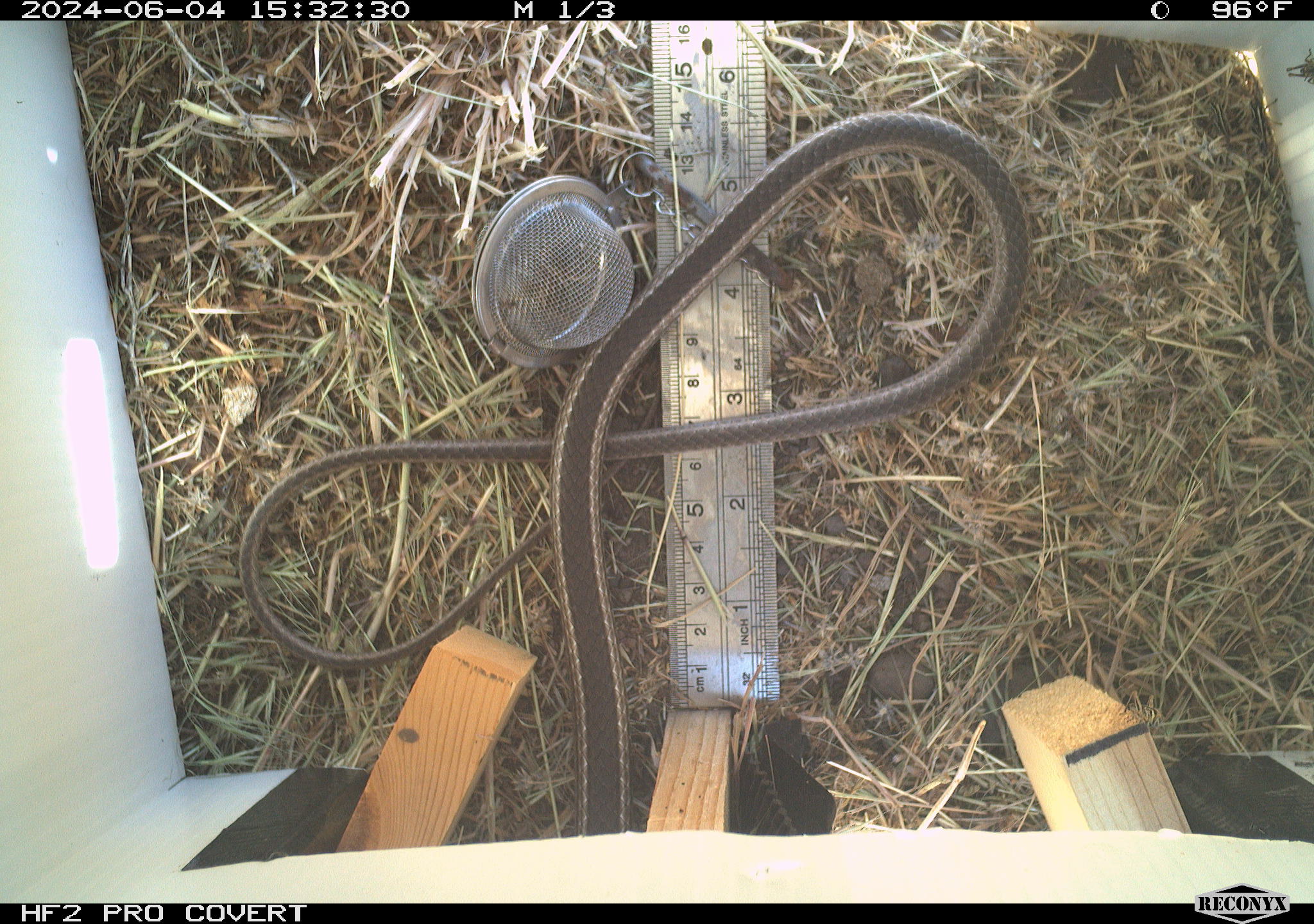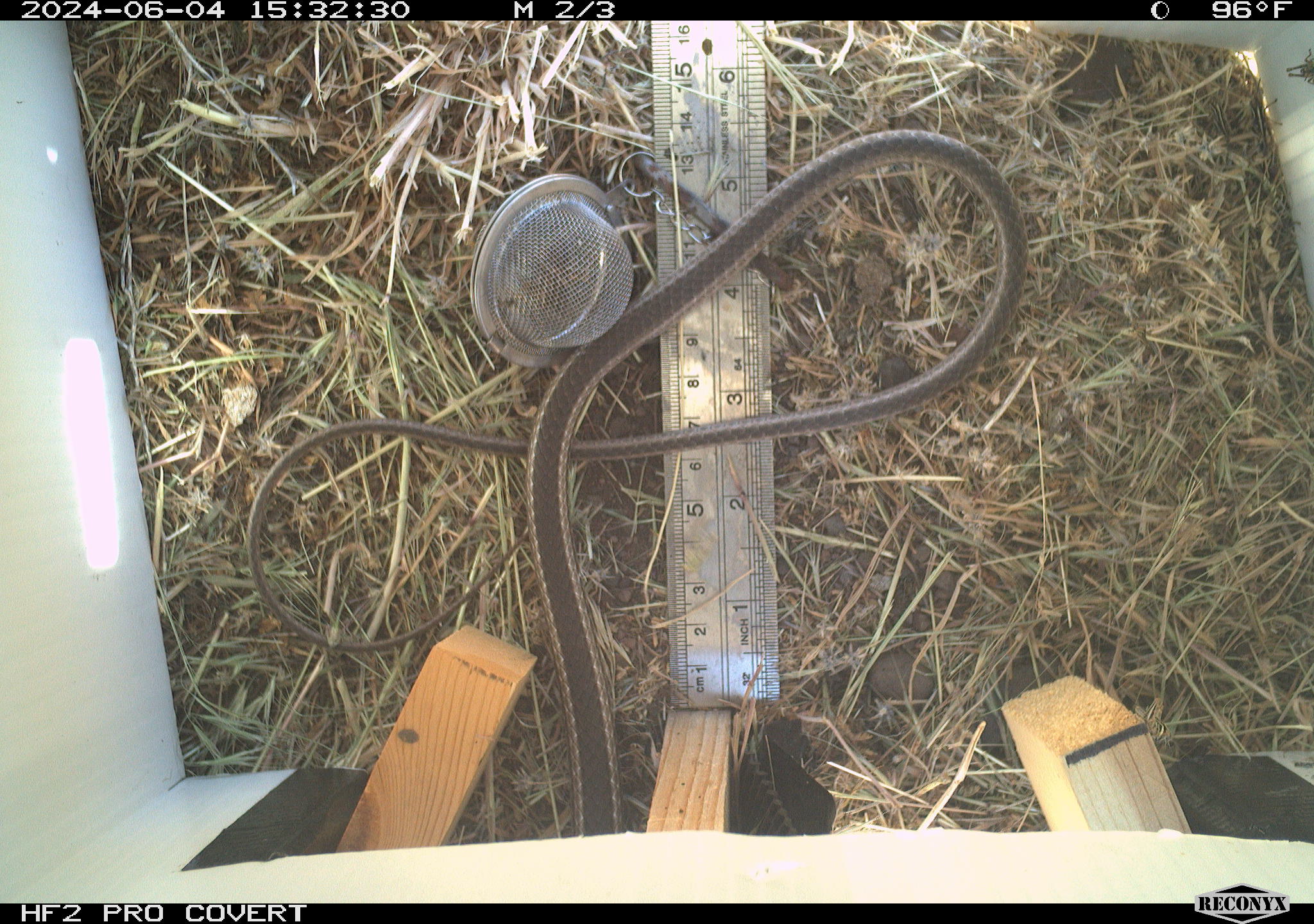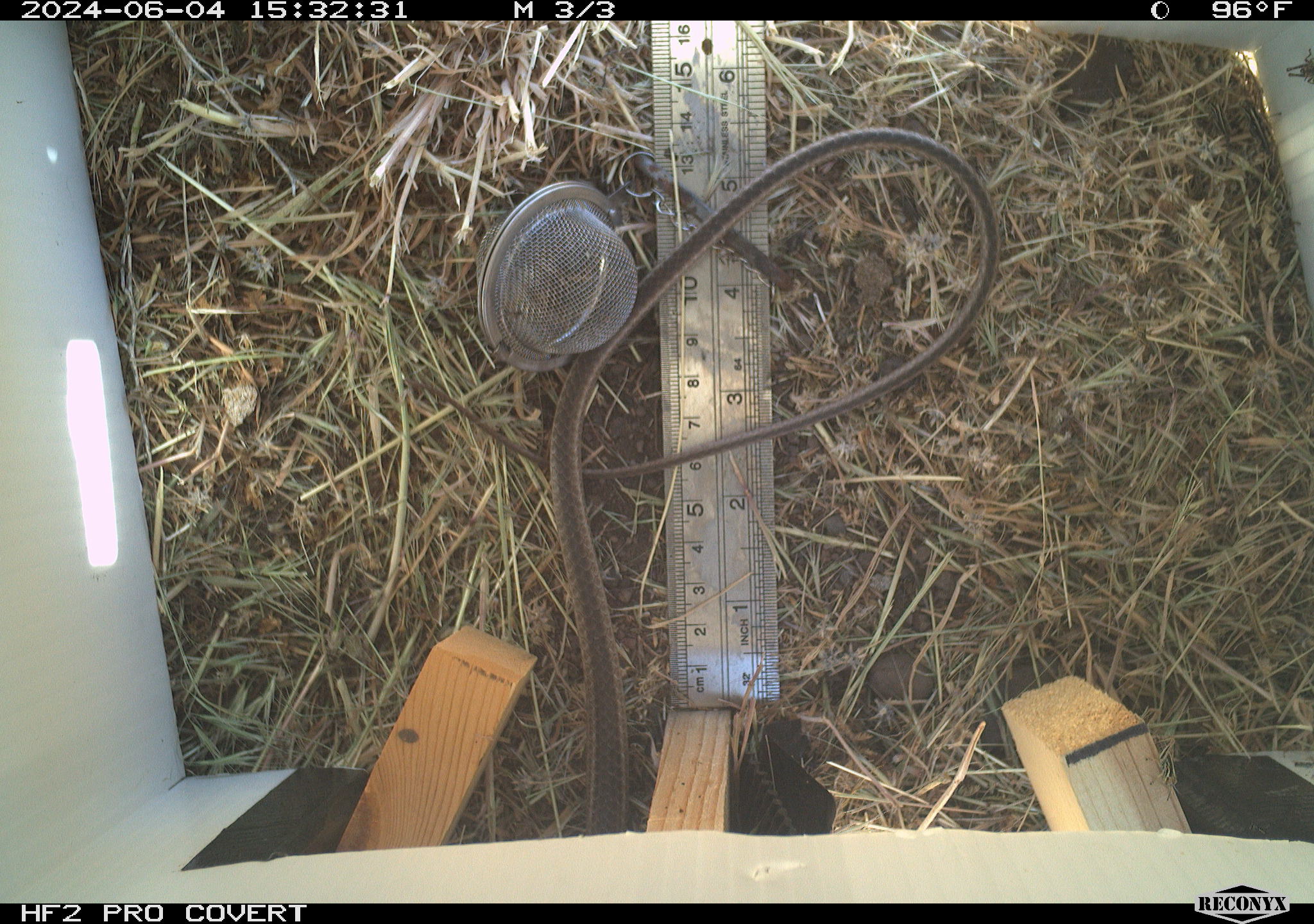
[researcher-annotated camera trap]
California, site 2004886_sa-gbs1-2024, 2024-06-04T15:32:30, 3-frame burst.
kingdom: Animalia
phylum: Chordata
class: Reptilia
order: Squamata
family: Colubridae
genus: Masticophis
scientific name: Masticophis taeniatus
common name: striped whipsnake